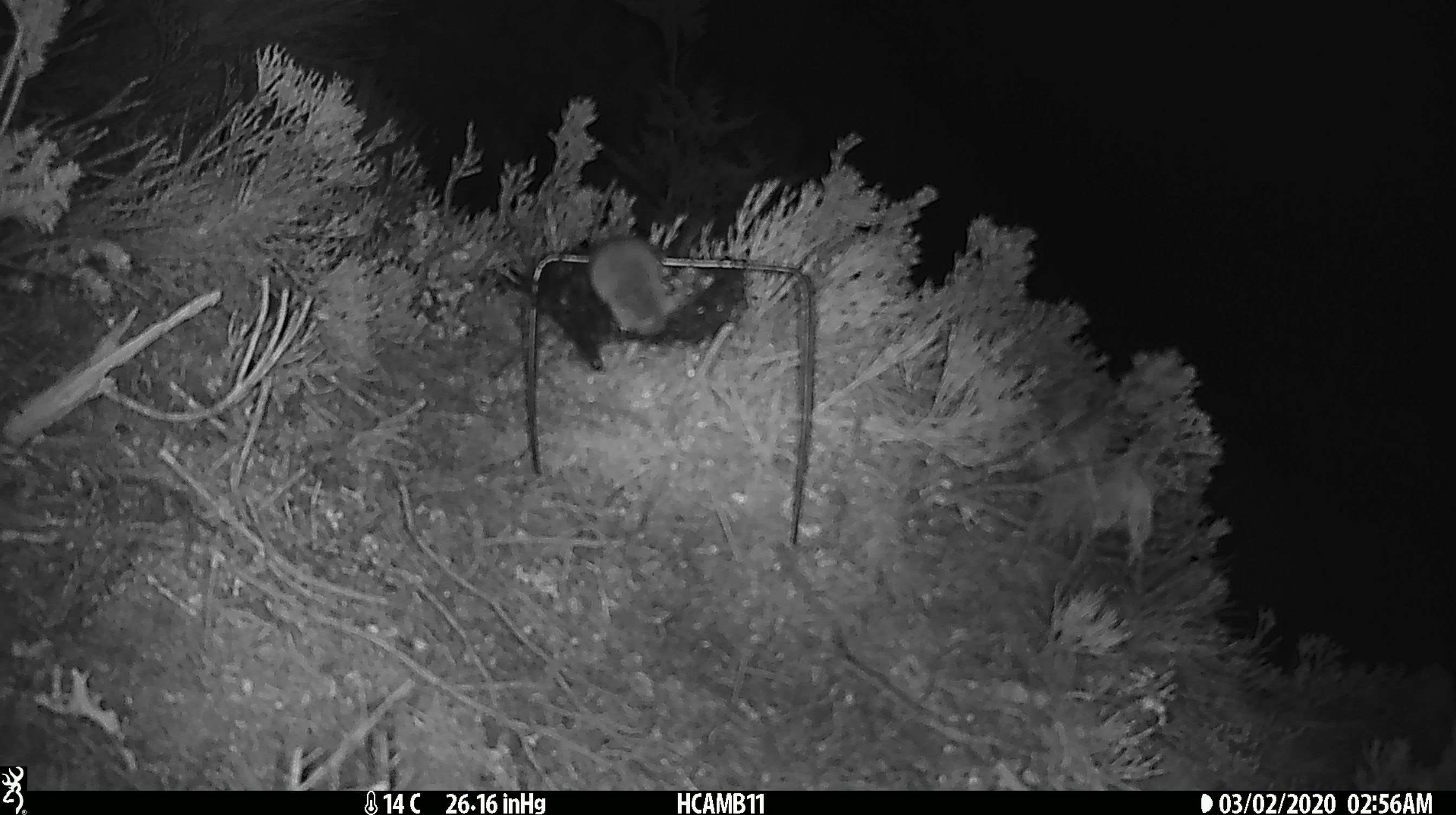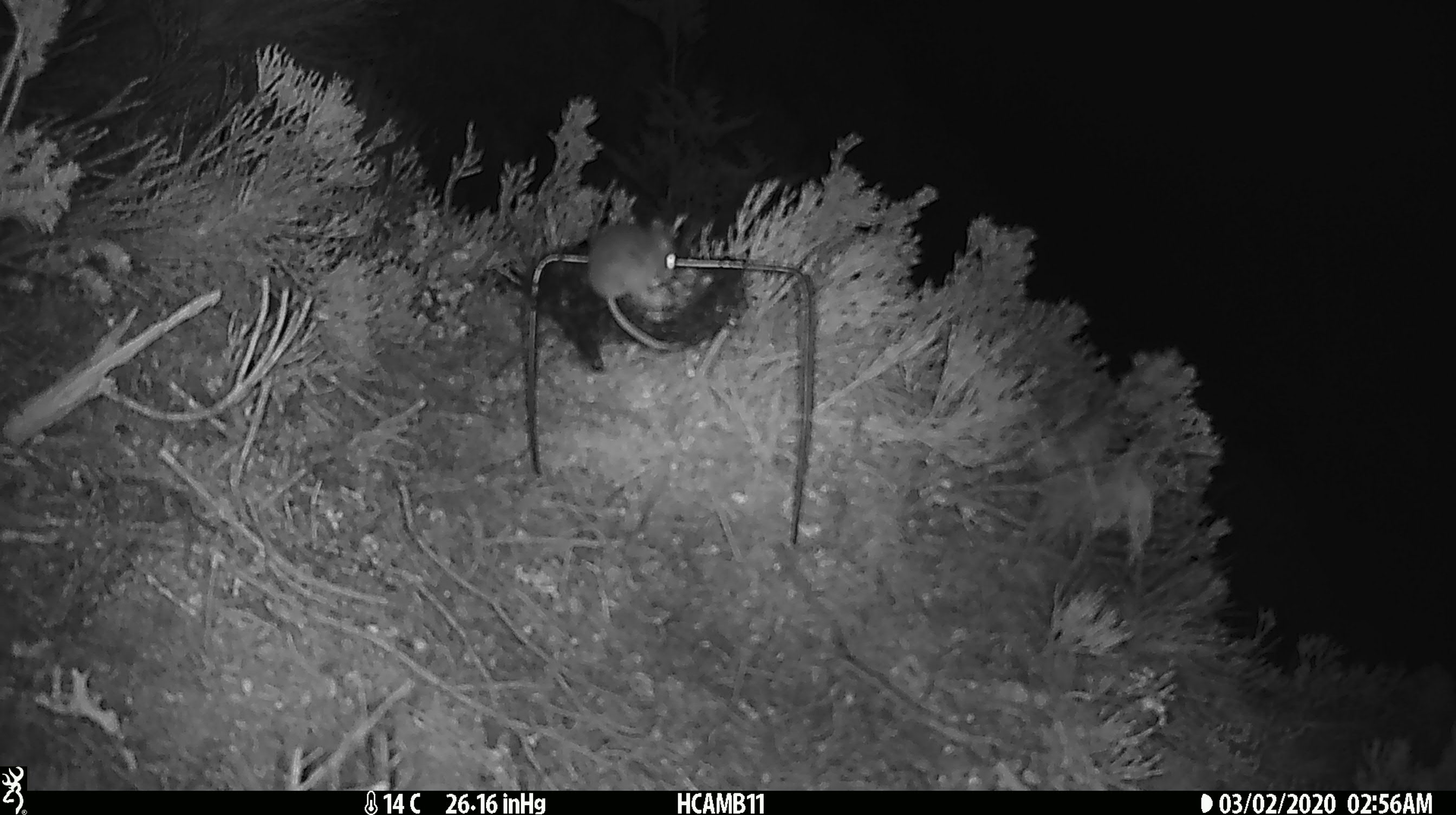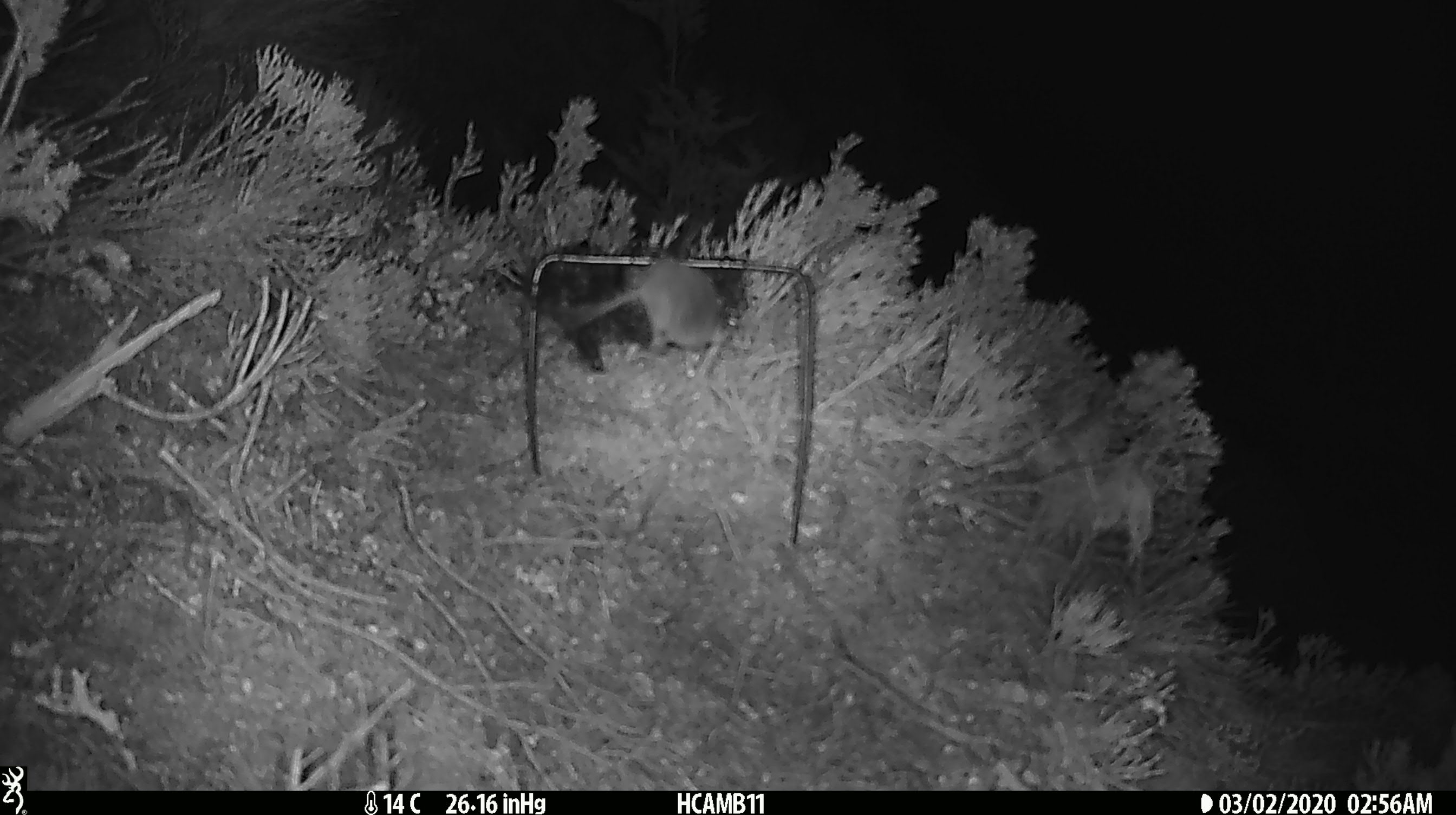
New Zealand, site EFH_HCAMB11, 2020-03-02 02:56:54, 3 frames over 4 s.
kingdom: Animalia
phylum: Chordata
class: Mammalia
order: Rodentia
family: Muridae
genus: Mus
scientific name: Mus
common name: mouse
Mouse (Mus).